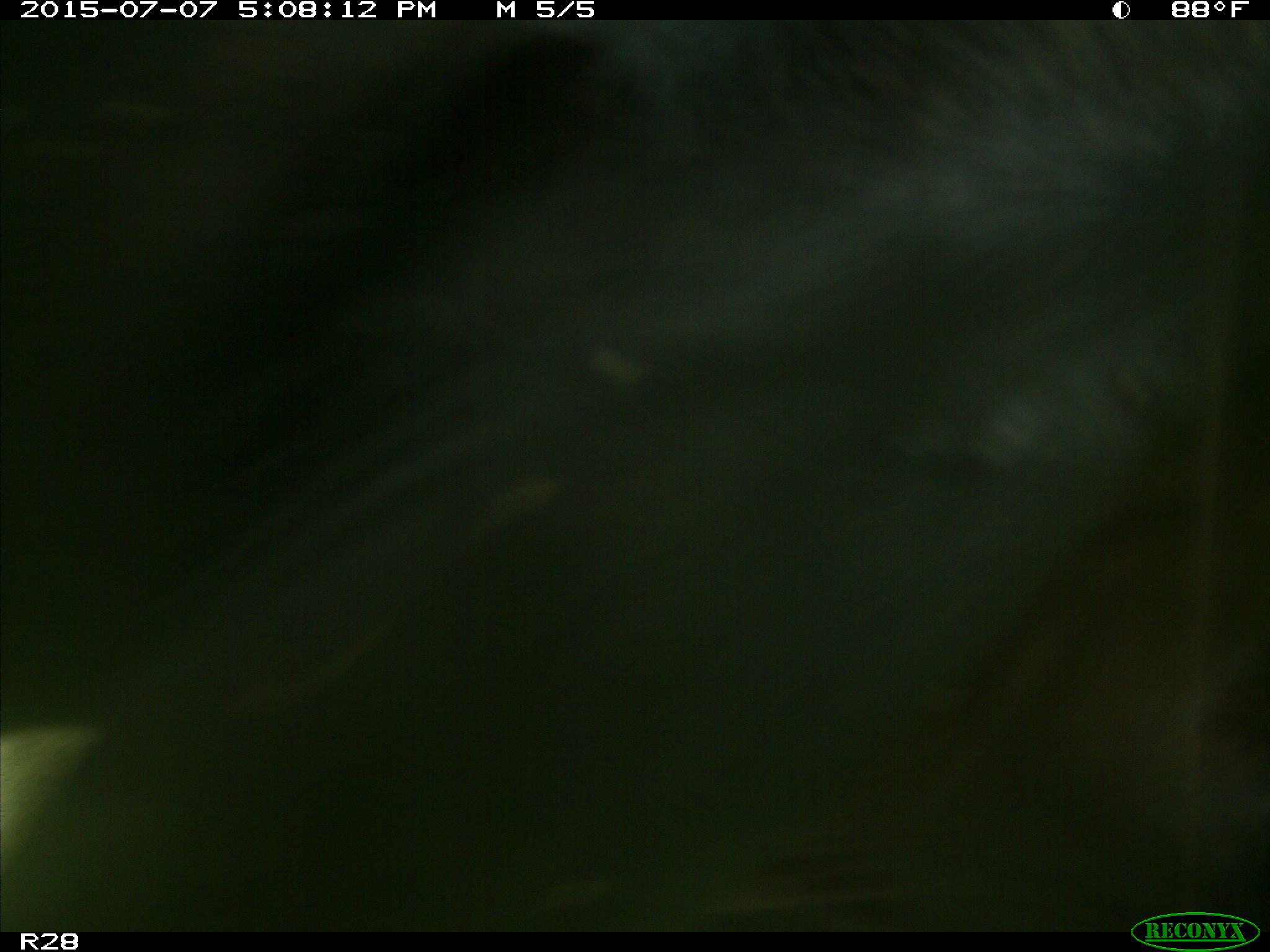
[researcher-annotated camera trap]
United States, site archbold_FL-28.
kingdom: Animalia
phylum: Chordata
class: Mammalia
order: Artiodactyla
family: Bovidae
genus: Bos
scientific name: Bos taurus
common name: domestic cow